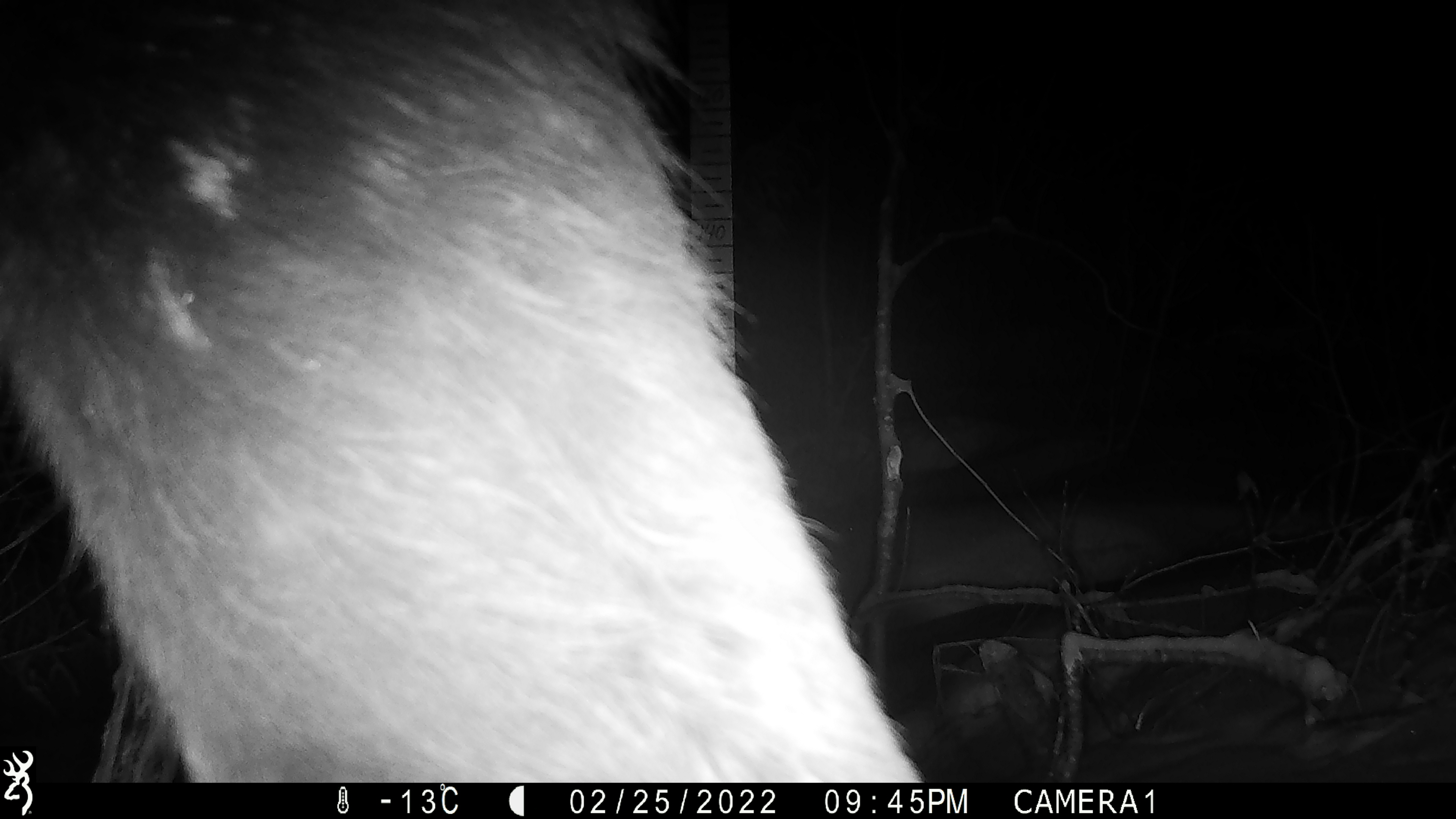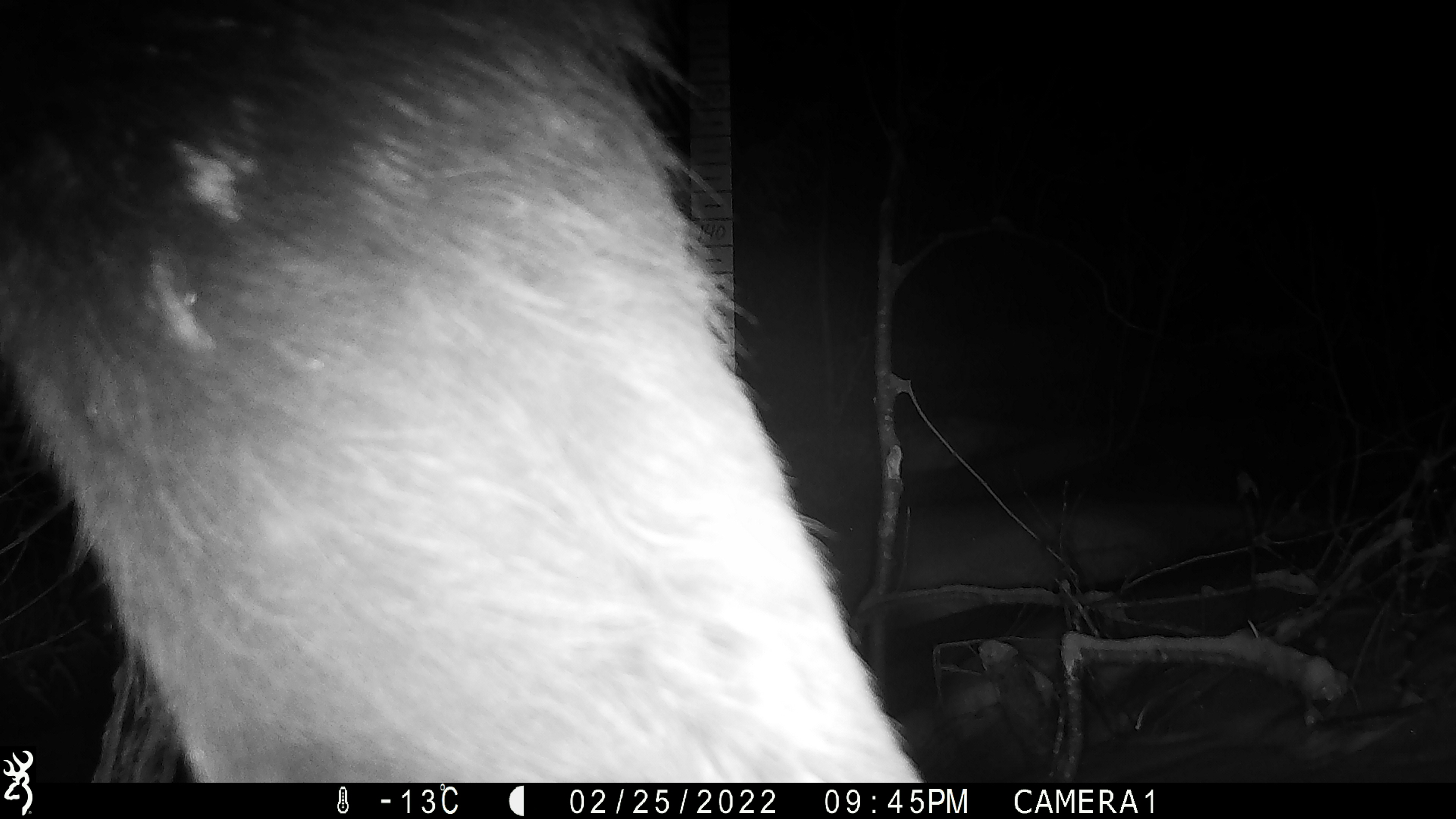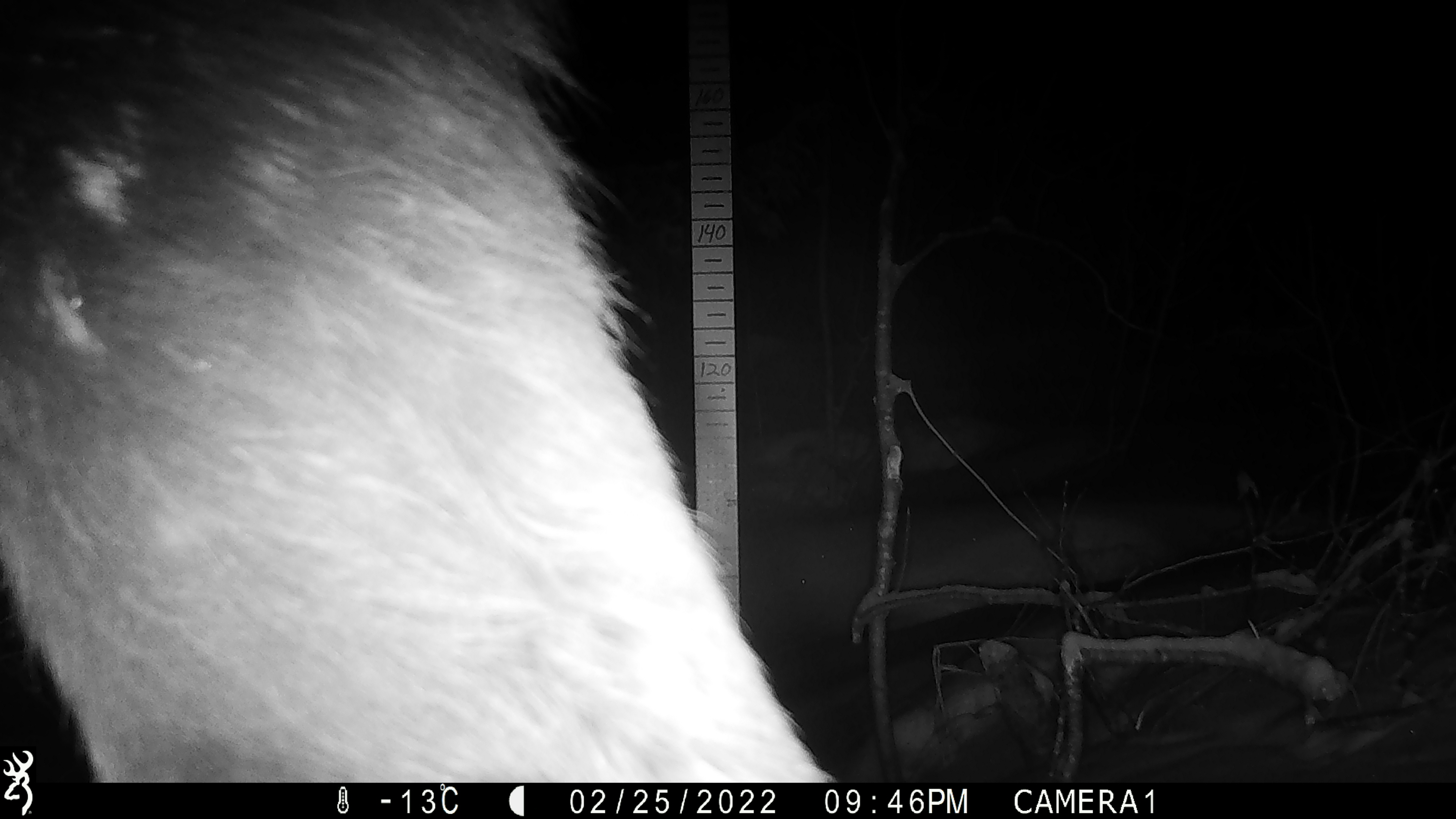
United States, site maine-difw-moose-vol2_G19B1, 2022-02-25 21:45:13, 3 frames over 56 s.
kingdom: Animalia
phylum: Chordata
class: Mammalia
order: Artiodactyla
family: Cervidae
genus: Alces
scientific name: Alces alces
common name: moose